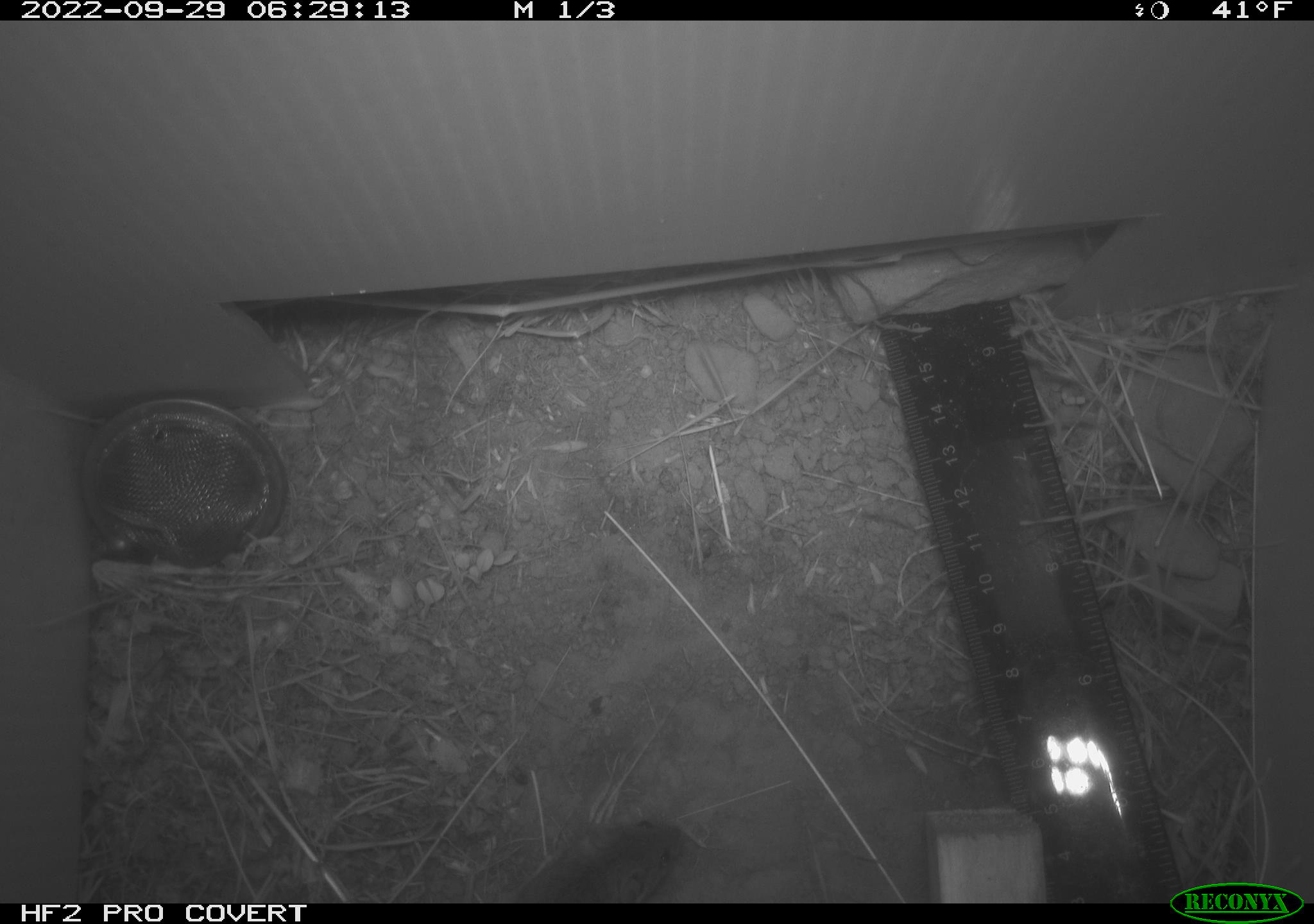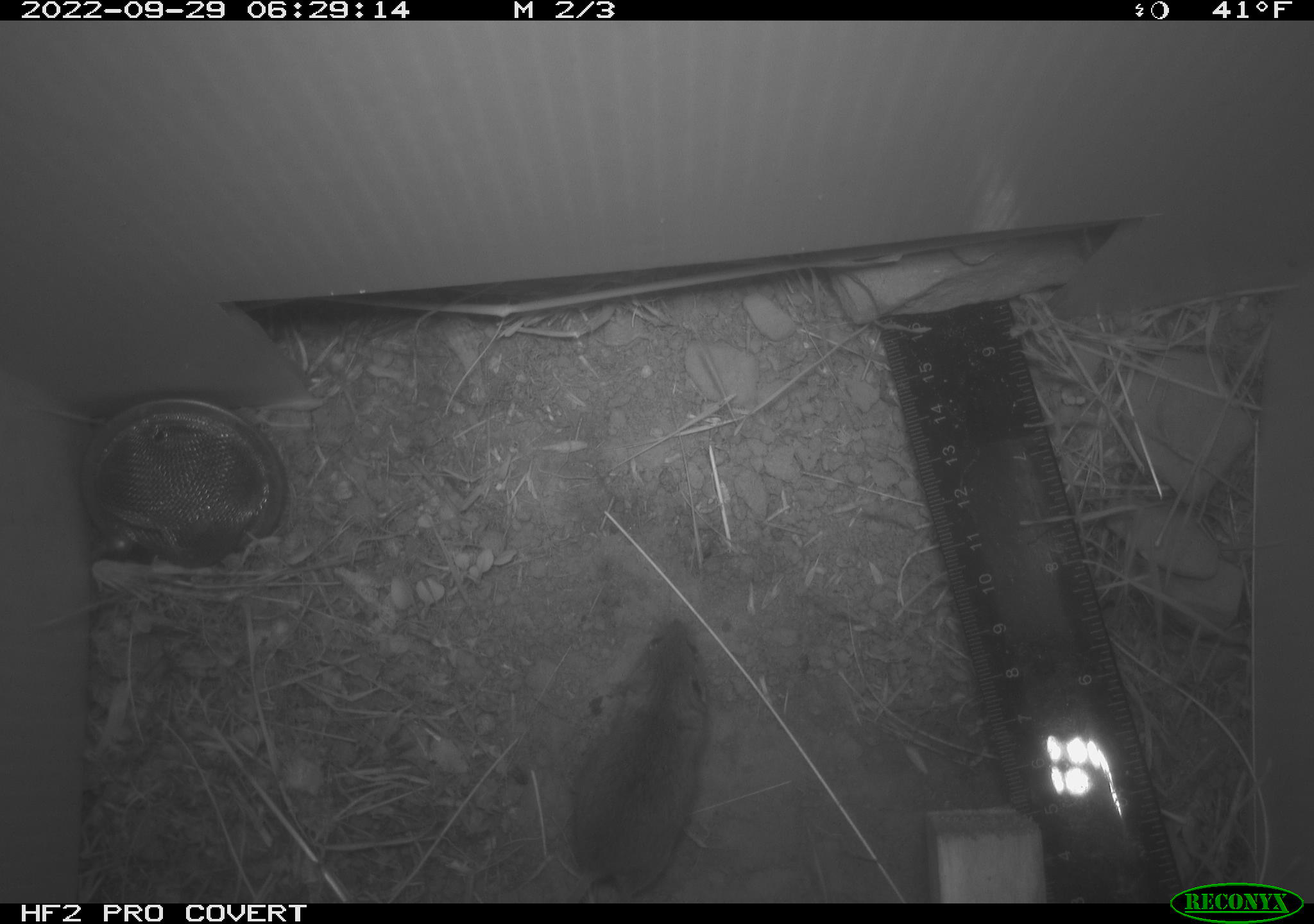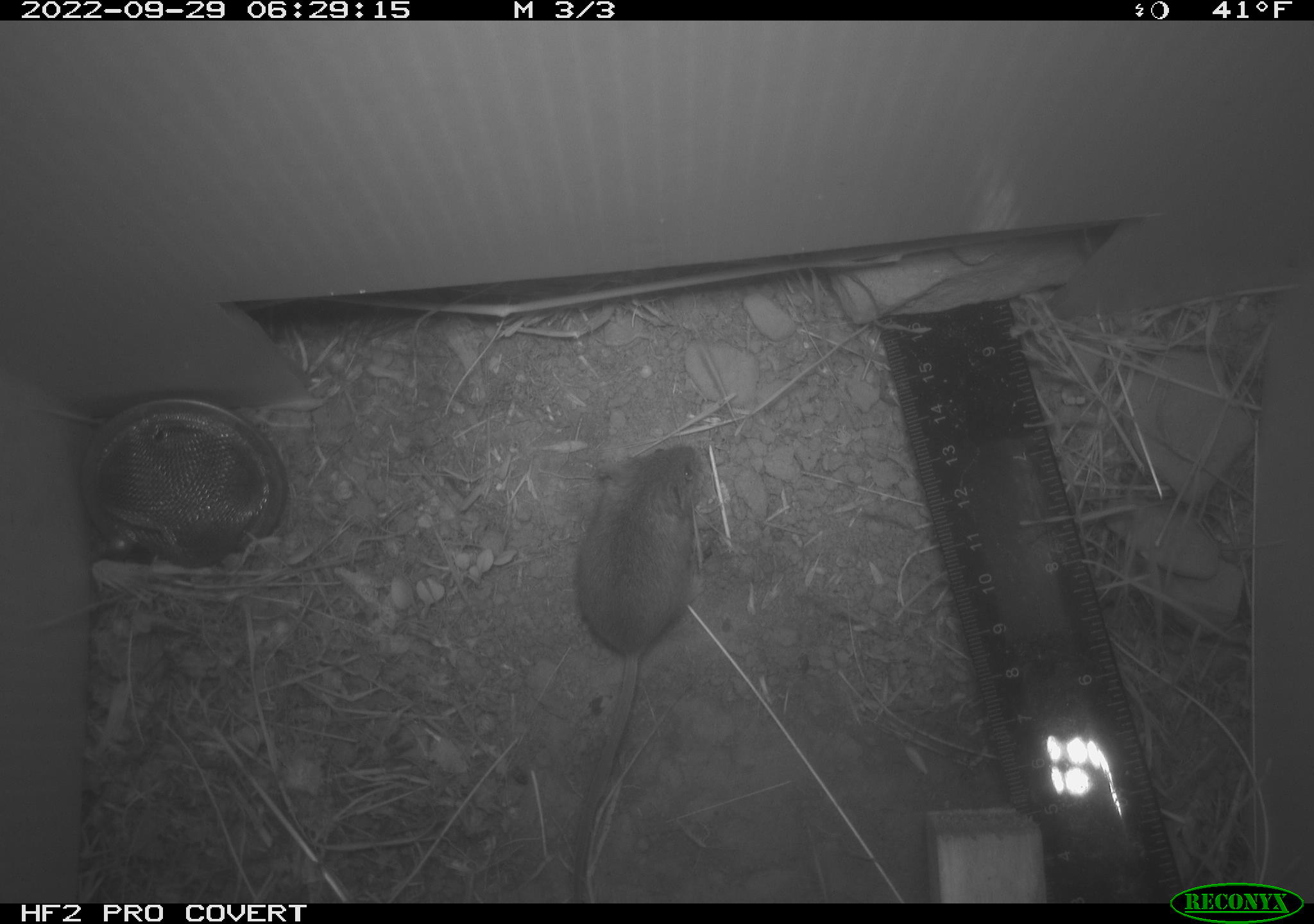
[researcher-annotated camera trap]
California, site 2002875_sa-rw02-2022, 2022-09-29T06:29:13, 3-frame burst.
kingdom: Animalia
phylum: Chordata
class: Mammalia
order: Rodentia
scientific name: Rodentia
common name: mouse species